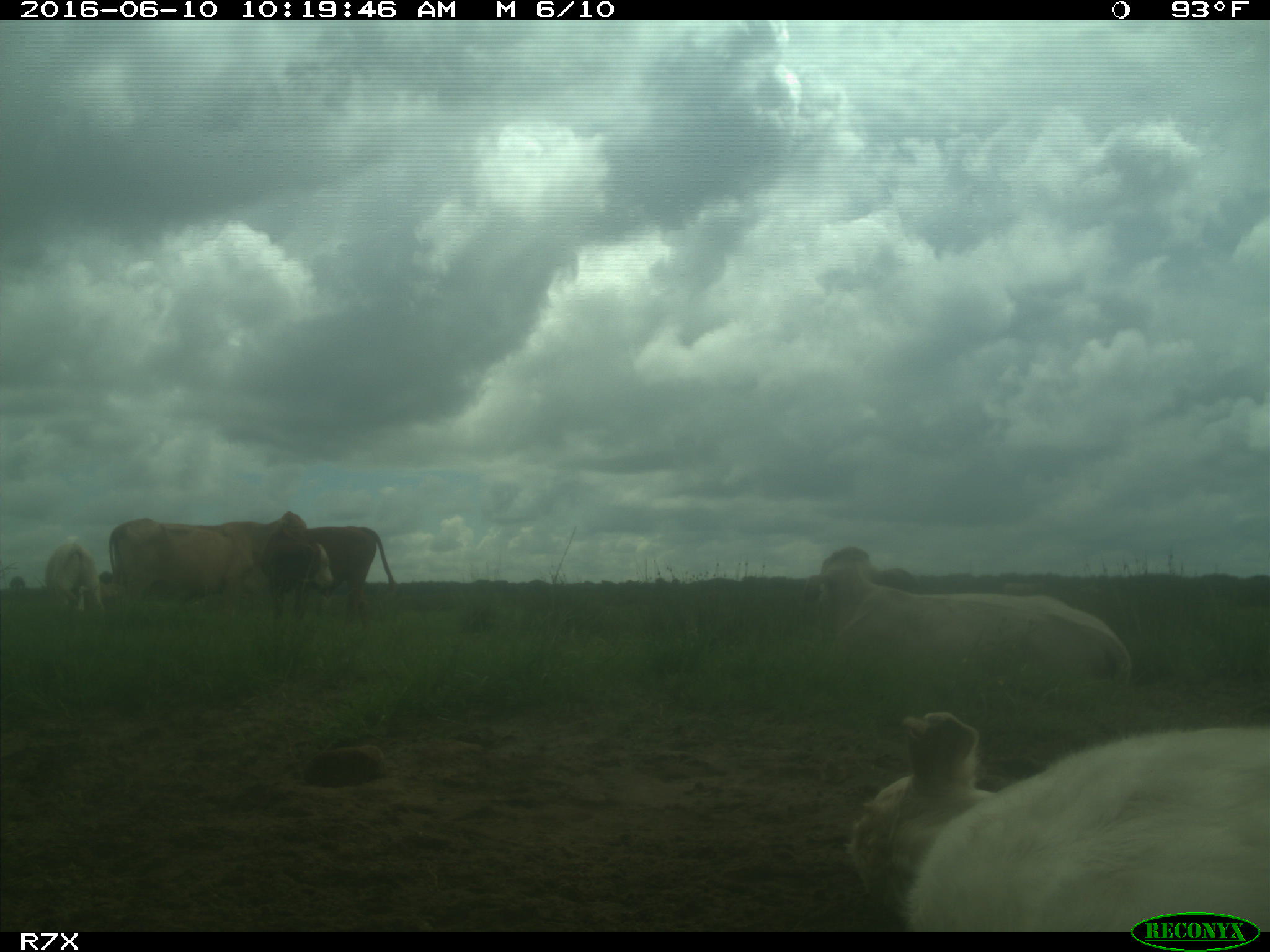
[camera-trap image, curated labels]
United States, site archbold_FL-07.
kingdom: Animalia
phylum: Chordata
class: Mammalia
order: Artiodactyla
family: Bovidae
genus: Bos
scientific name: Bos taurus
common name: domestic cow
Bos taurus (domestic cow).